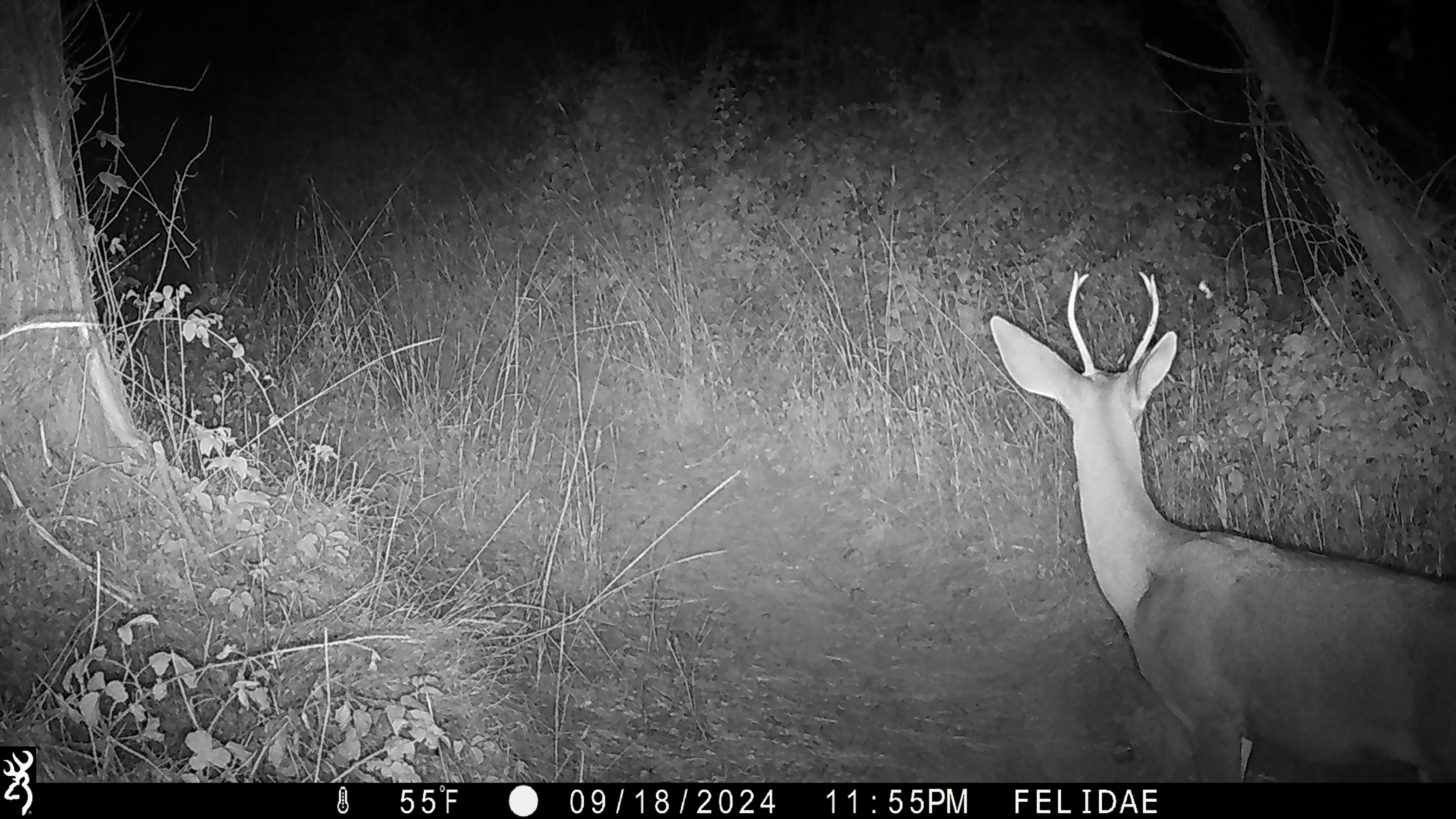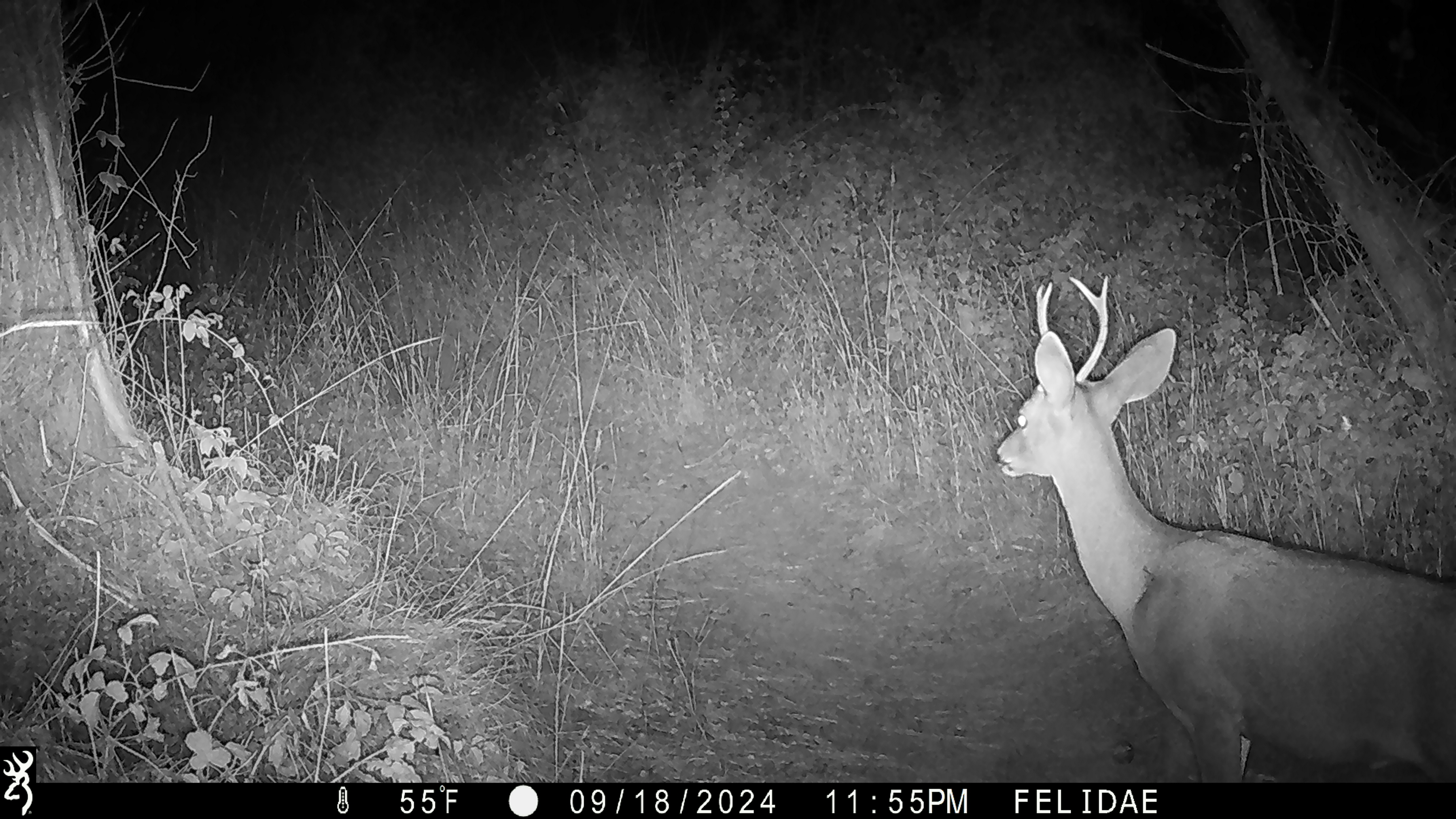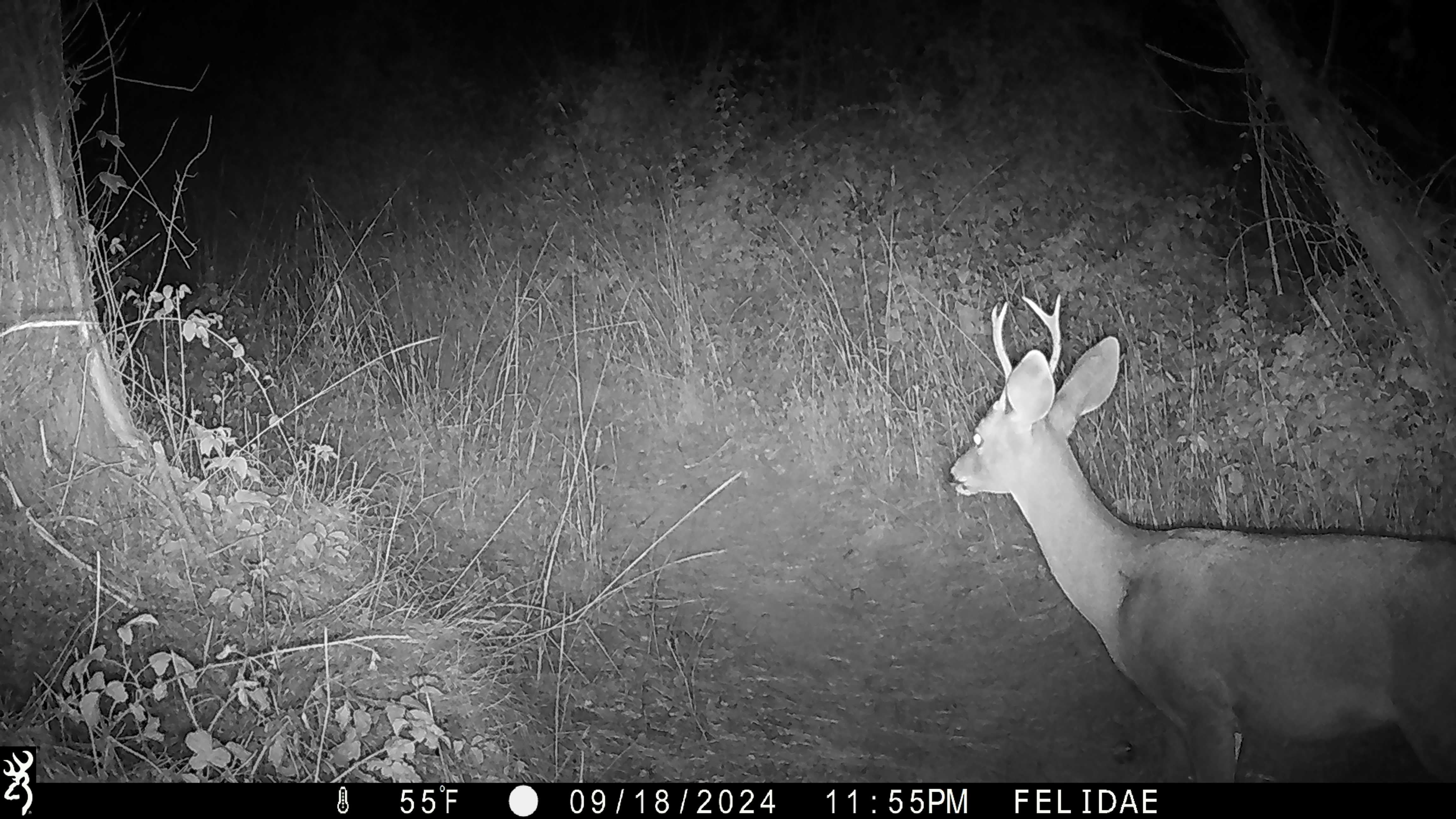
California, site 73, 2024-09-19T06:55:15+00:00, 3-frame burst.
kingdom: Animalia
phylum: Chordata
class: Mammalia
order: Artiodactyla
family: Cervidae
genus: Odocoileus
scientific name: Odocoileus hemionus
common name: mule deer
Mule deer (Odocoileus hemionus).